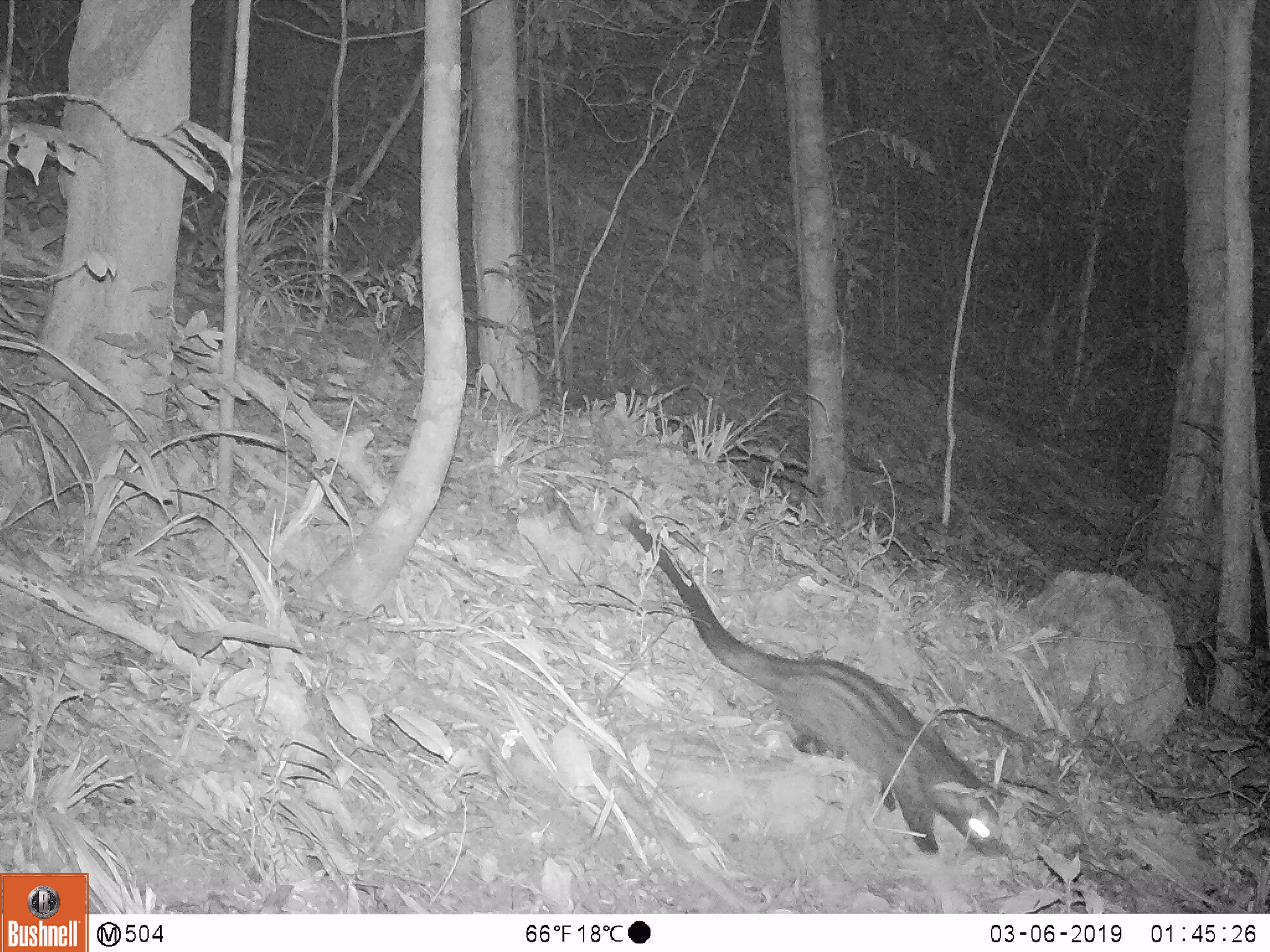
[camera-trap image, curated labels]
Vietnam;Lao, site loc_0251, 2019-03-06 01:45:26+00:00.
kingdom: Animalia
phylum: Chordata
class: Mammalia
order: Carnivora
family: Viverridae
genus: Paradoxurus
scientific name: Paradoxurus hermaphroditus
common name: common palm civet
Common palm civet (Paradoxurus hermaphroditus). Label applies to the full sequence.